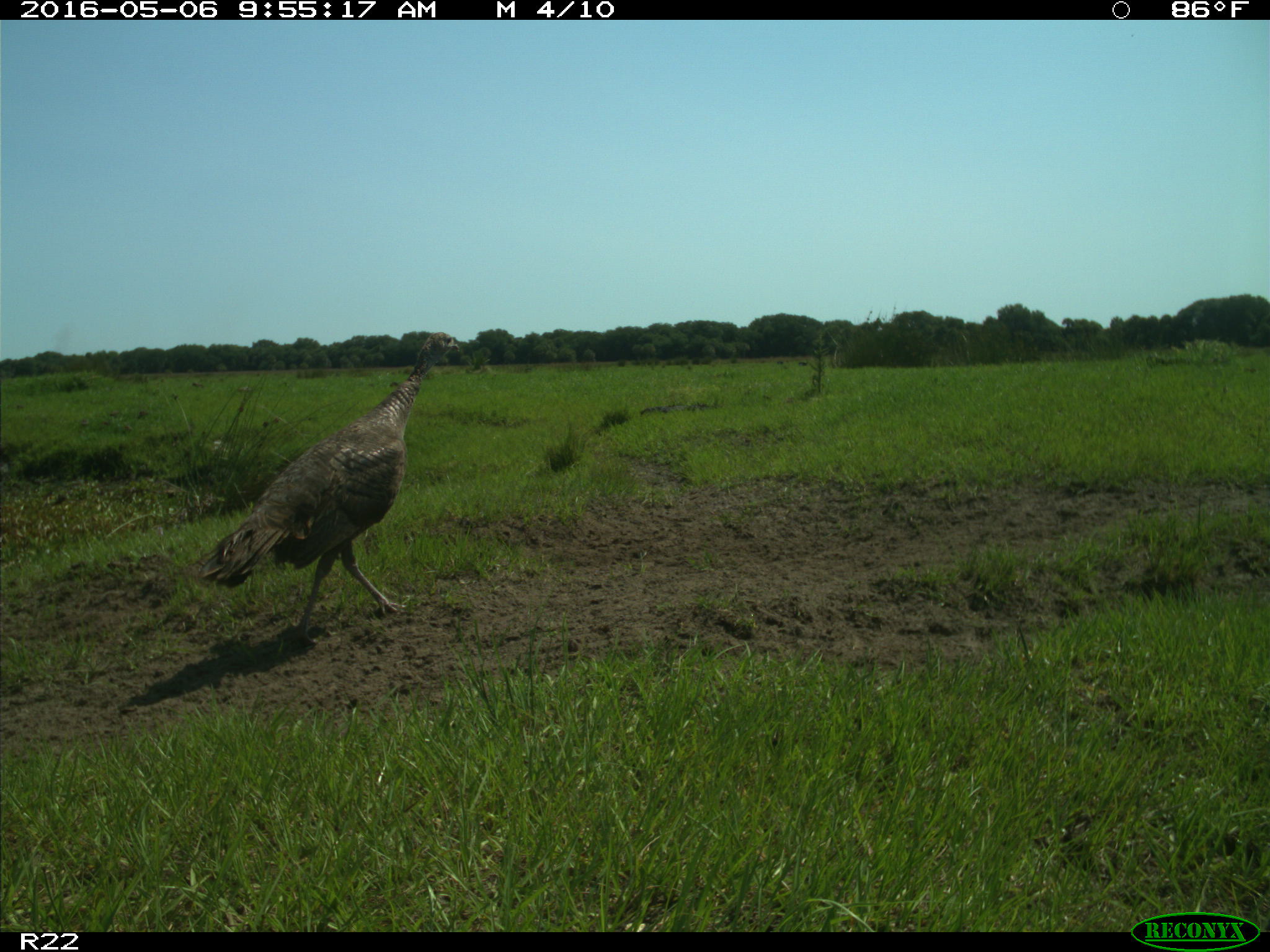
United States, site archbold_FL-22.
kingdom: Animalia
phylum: Chordata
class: Aves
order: Galliformes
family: Phasianidae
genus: Meleagris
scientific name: Meleagris gallopavo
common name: wild turkey